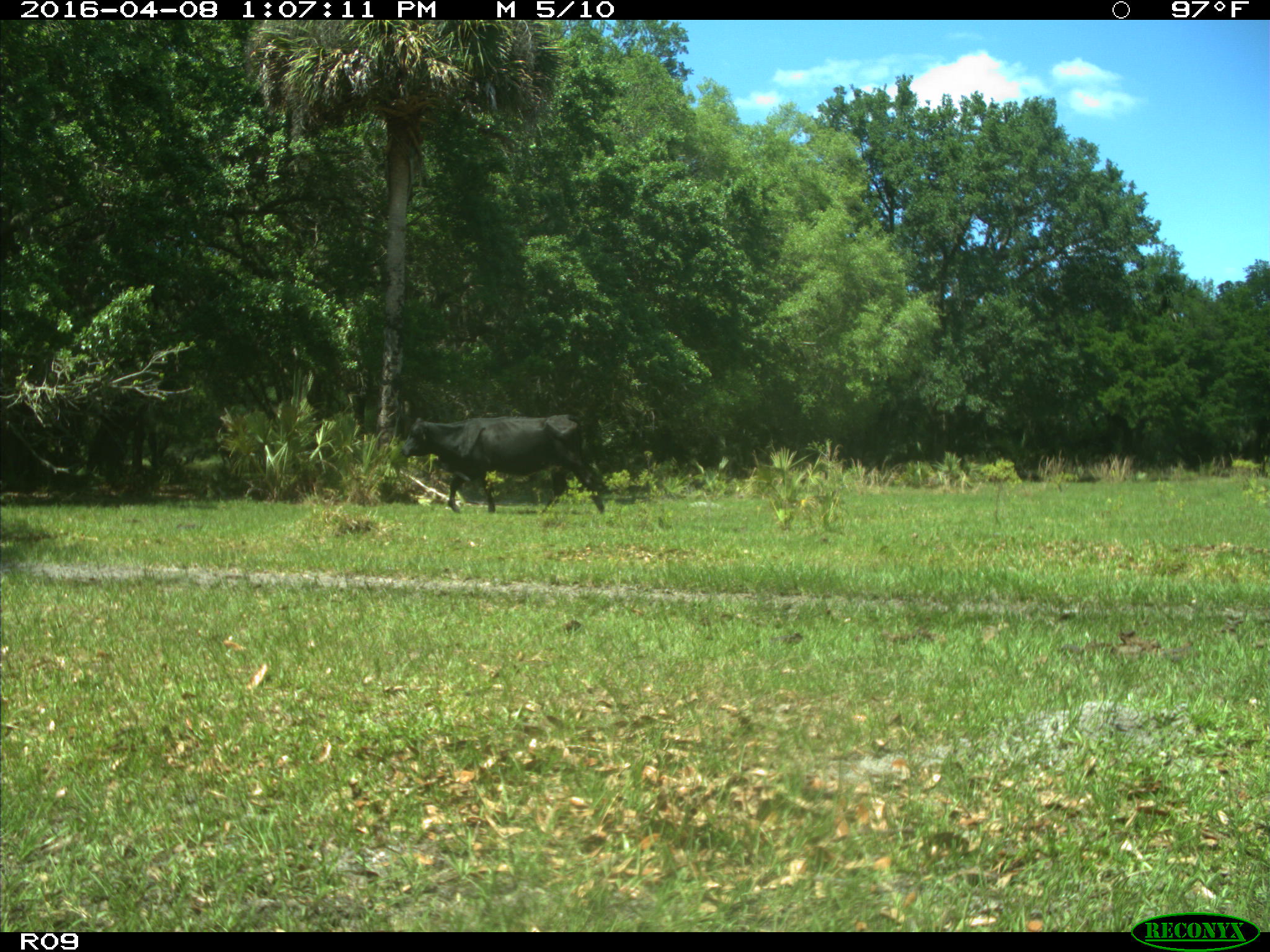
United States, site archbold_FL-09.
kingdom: Animalia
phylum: Chordata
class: Mammalia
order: Artiodactyla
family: Bovidae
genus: Bos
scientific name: Bos taurus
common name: domestic cow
Bos taurus (domestic cow).